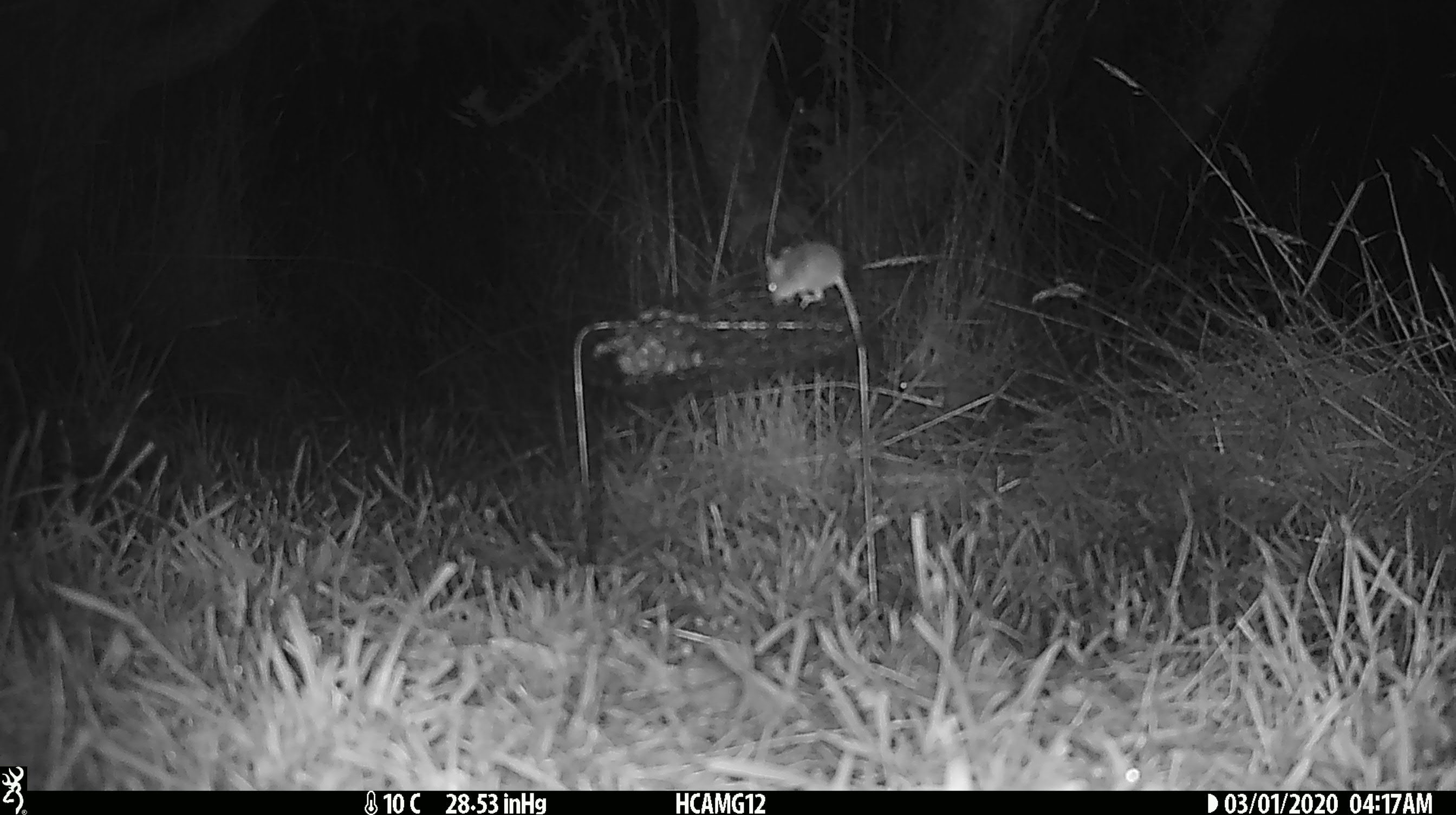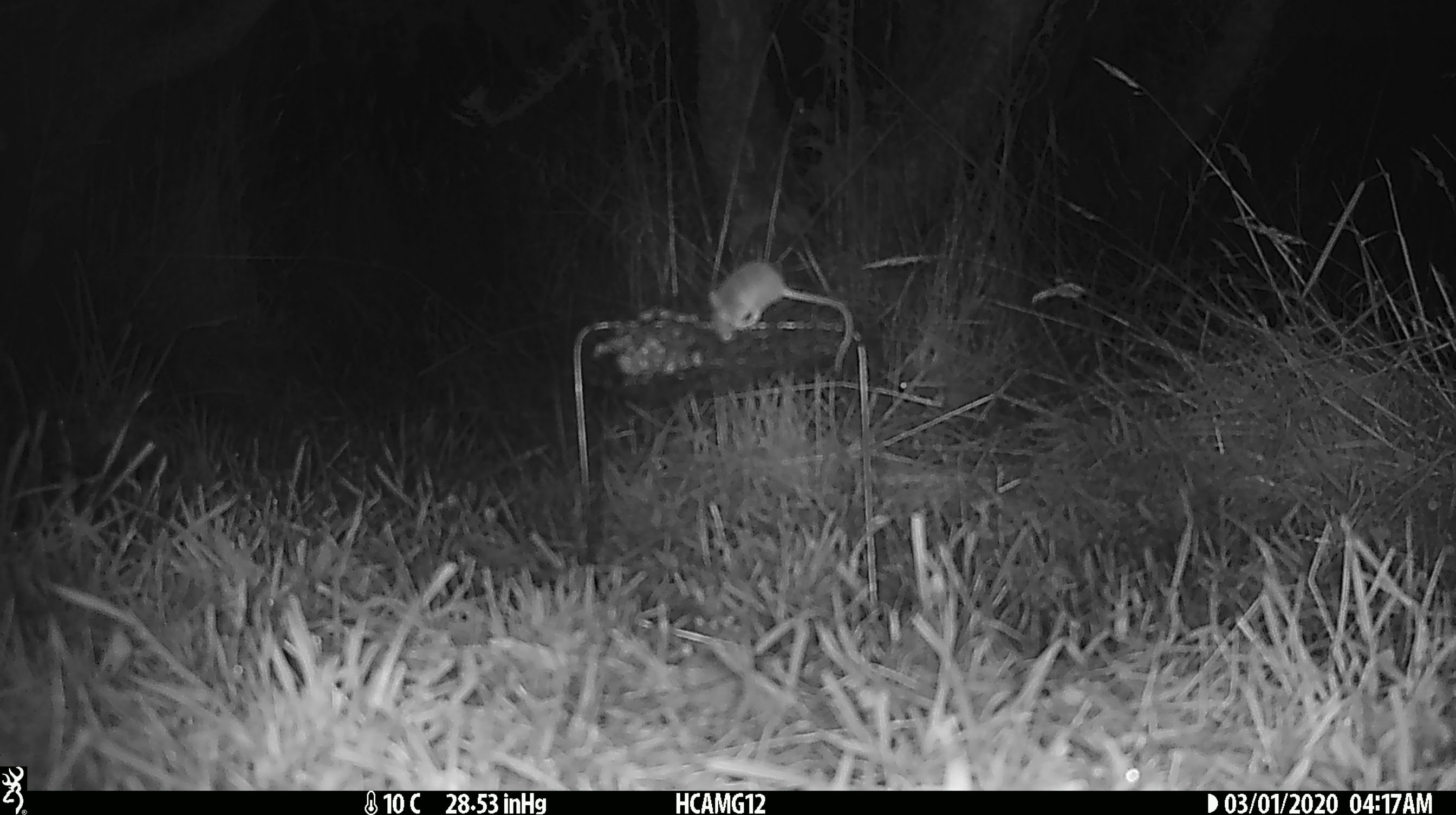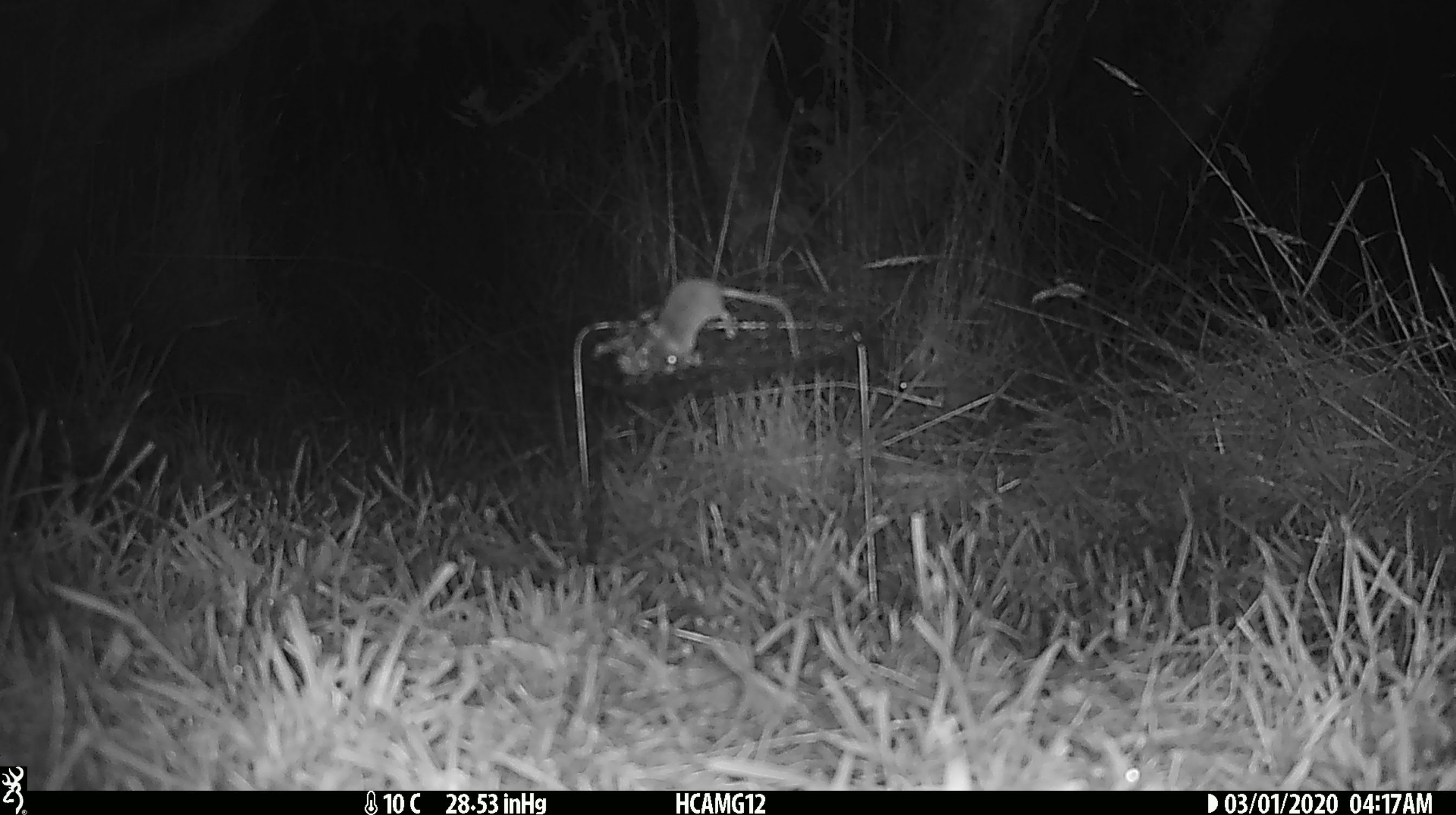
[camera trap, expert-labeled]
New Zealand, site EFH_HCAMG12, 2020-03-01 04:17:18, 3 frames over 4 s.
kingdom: Animalia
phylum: Chordata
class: Mammalia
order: Rodentia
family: Muridae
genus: Mus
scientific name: Mus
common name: mouse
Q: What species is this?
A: Mouse (Mus).